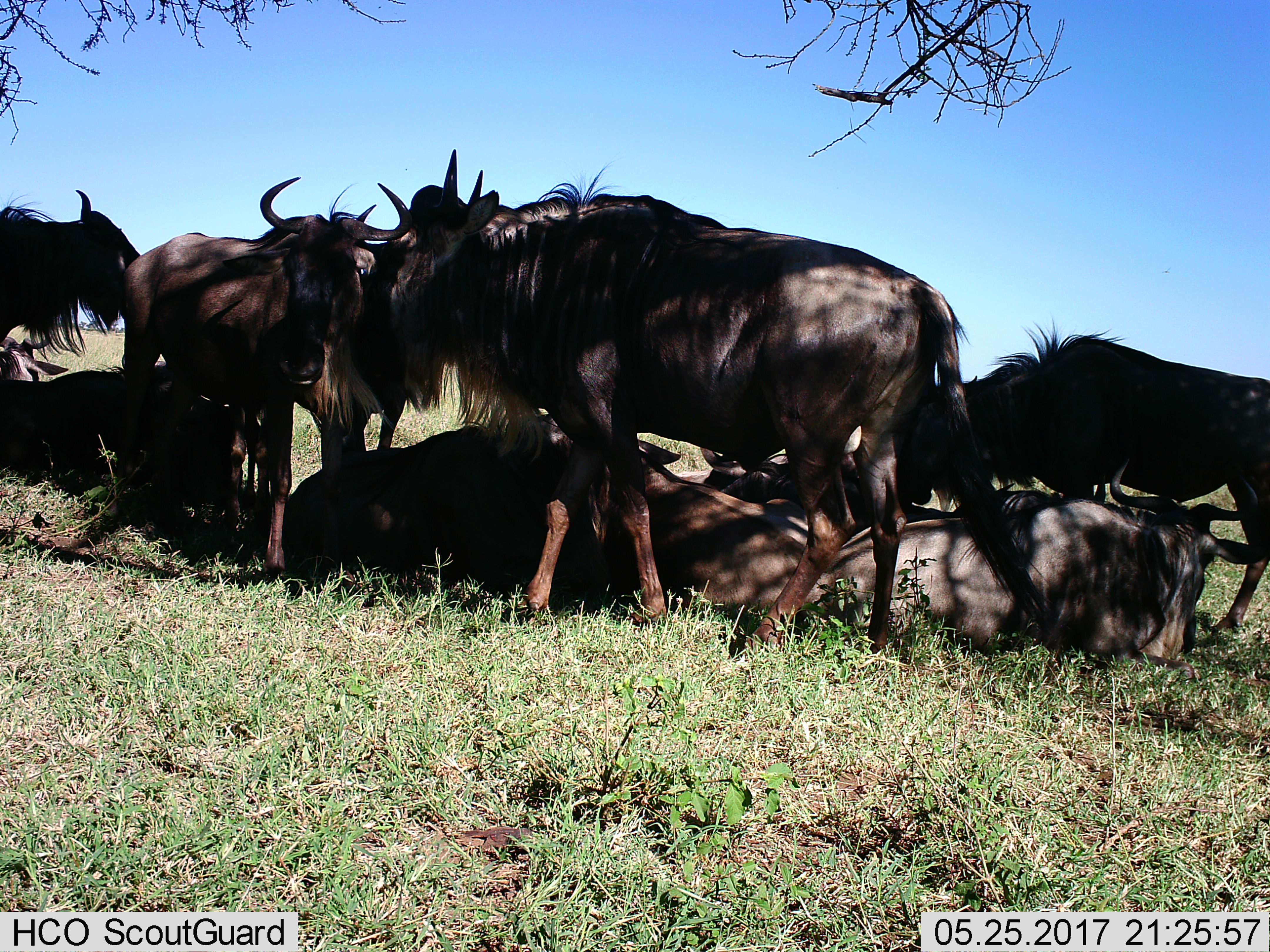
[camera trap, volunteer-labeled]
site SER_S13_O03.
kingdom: Animalia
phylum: Chordata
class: Mammalia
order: Artiodactyla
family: Bovidae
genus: Connochaetes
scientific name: Connochaetes taurinus taurinus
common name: blue wildebeest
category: wildebeestblue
Wildebeestblue (blue wildebeest) (Connochaetes taurinus taurinus), count 10. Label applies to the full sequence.